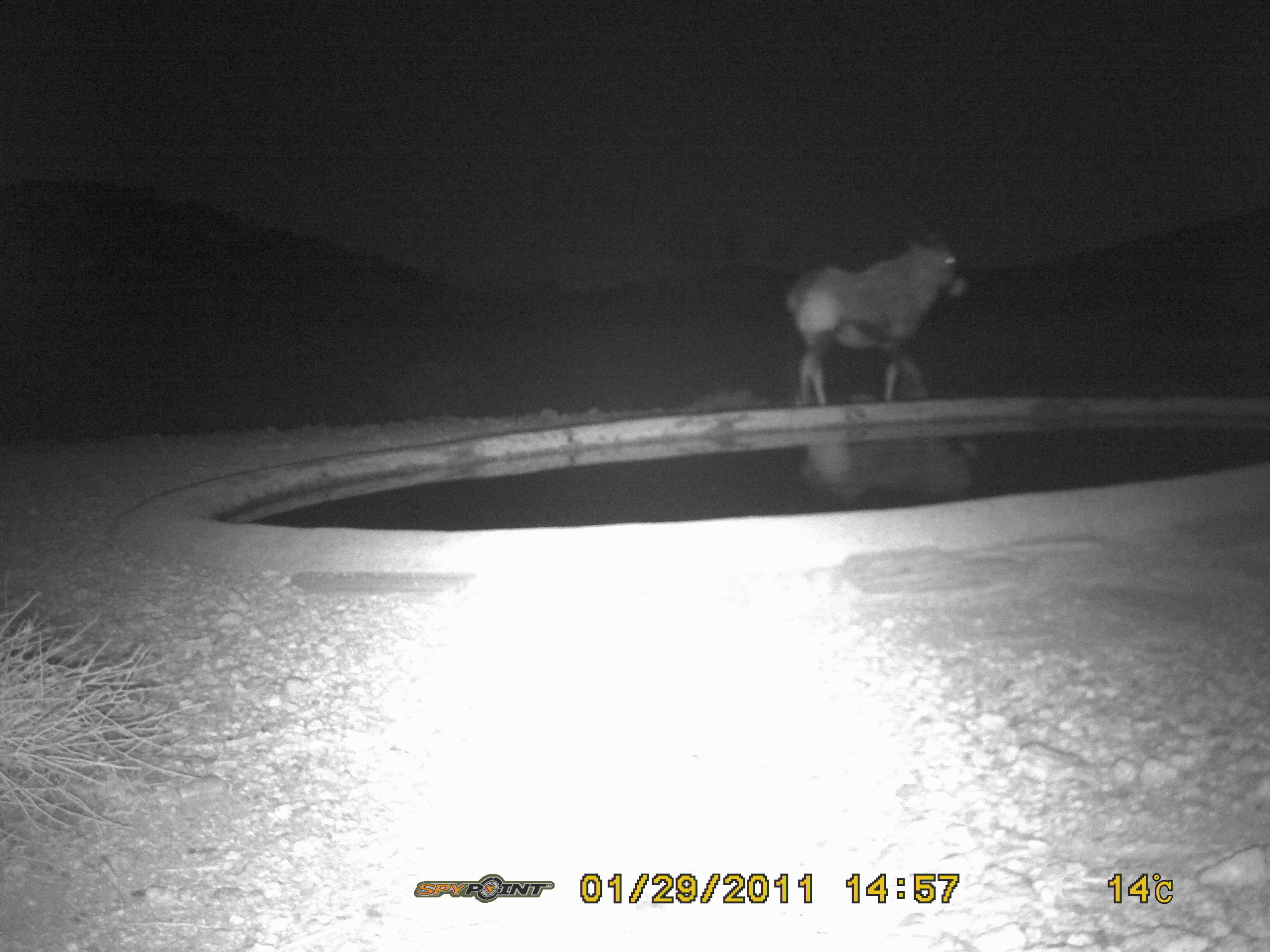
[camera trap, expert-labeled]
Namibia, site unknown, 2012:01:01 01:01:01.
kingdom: Animalia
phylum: Chordata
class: Mammalia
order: Artiodactyla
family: Bovidae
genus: Oryx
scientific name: Oryx gazella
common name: gemsbok